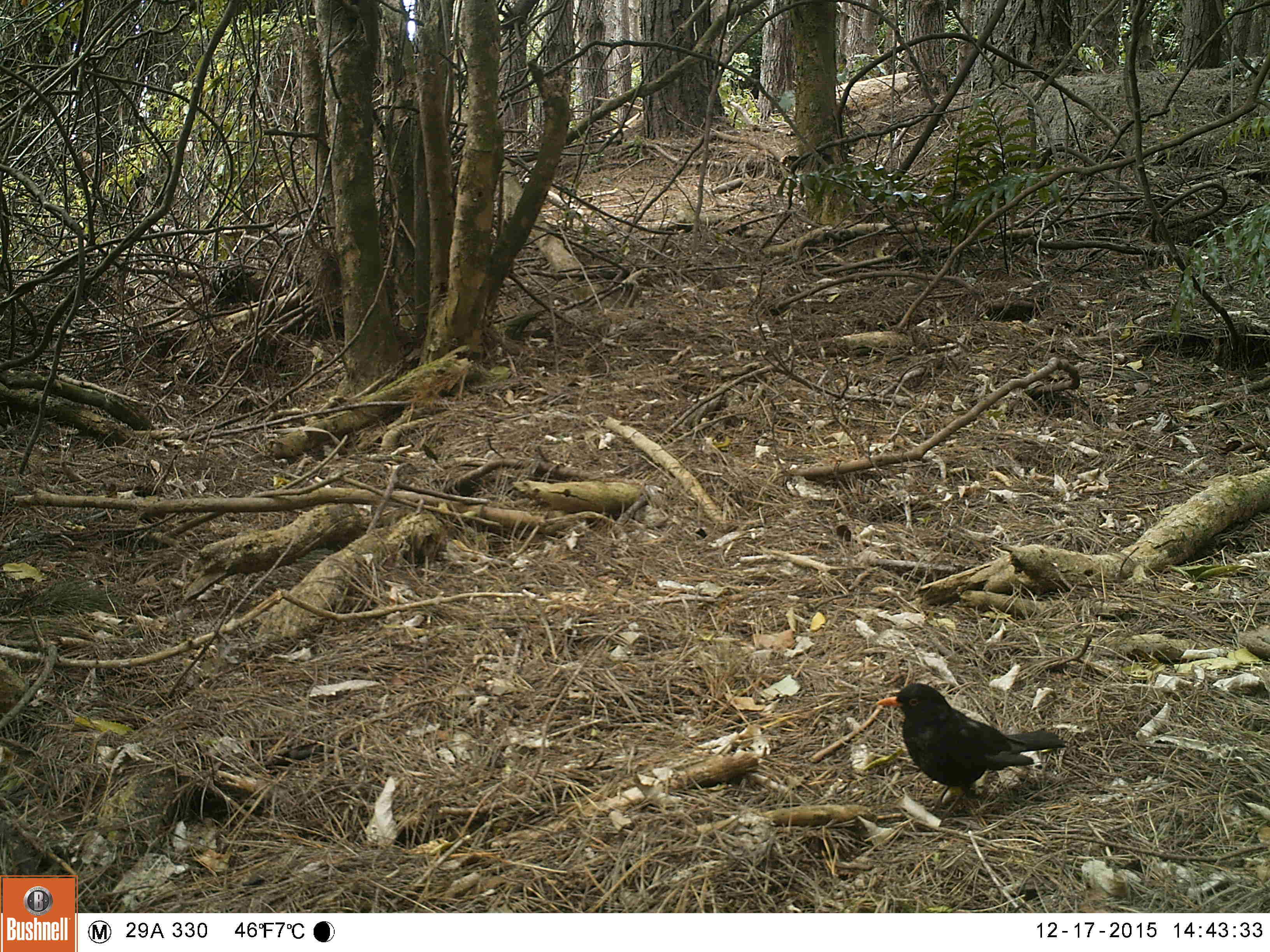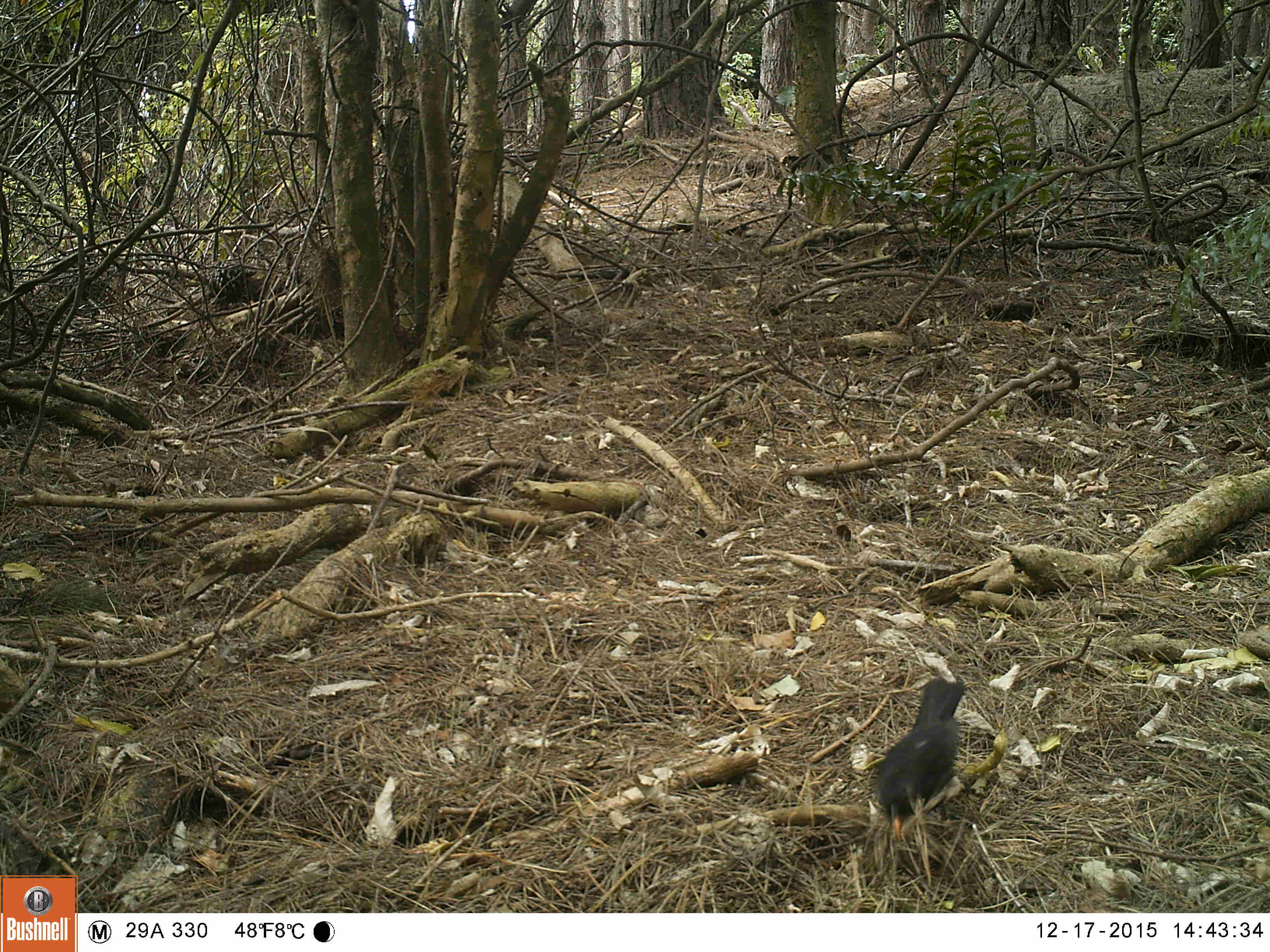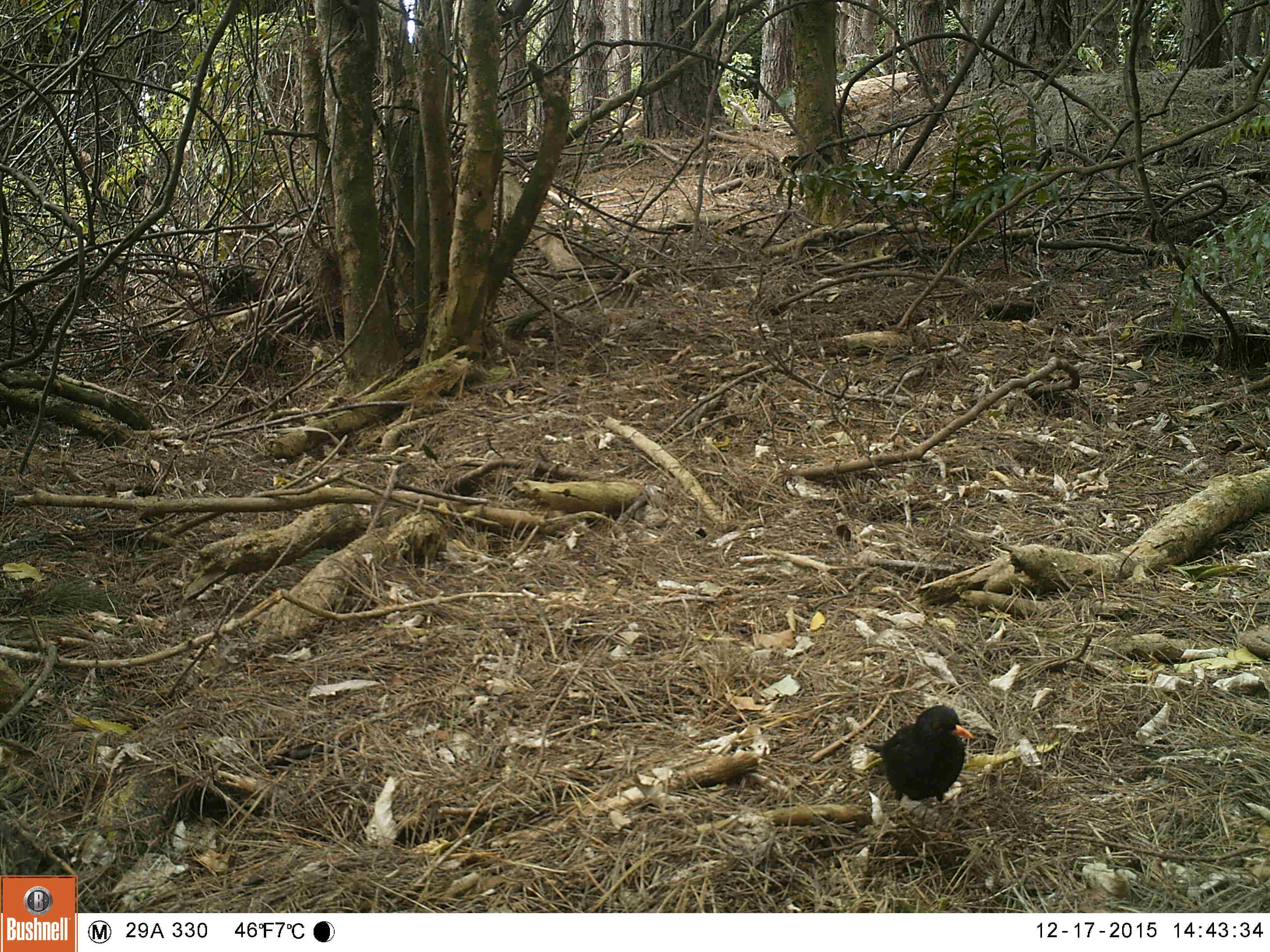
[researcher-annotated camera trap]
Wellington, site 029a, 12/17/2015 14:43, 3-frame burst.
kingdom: Animalia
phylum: Chordata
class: Aves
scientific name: Aves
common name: bird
Bird (Aves).